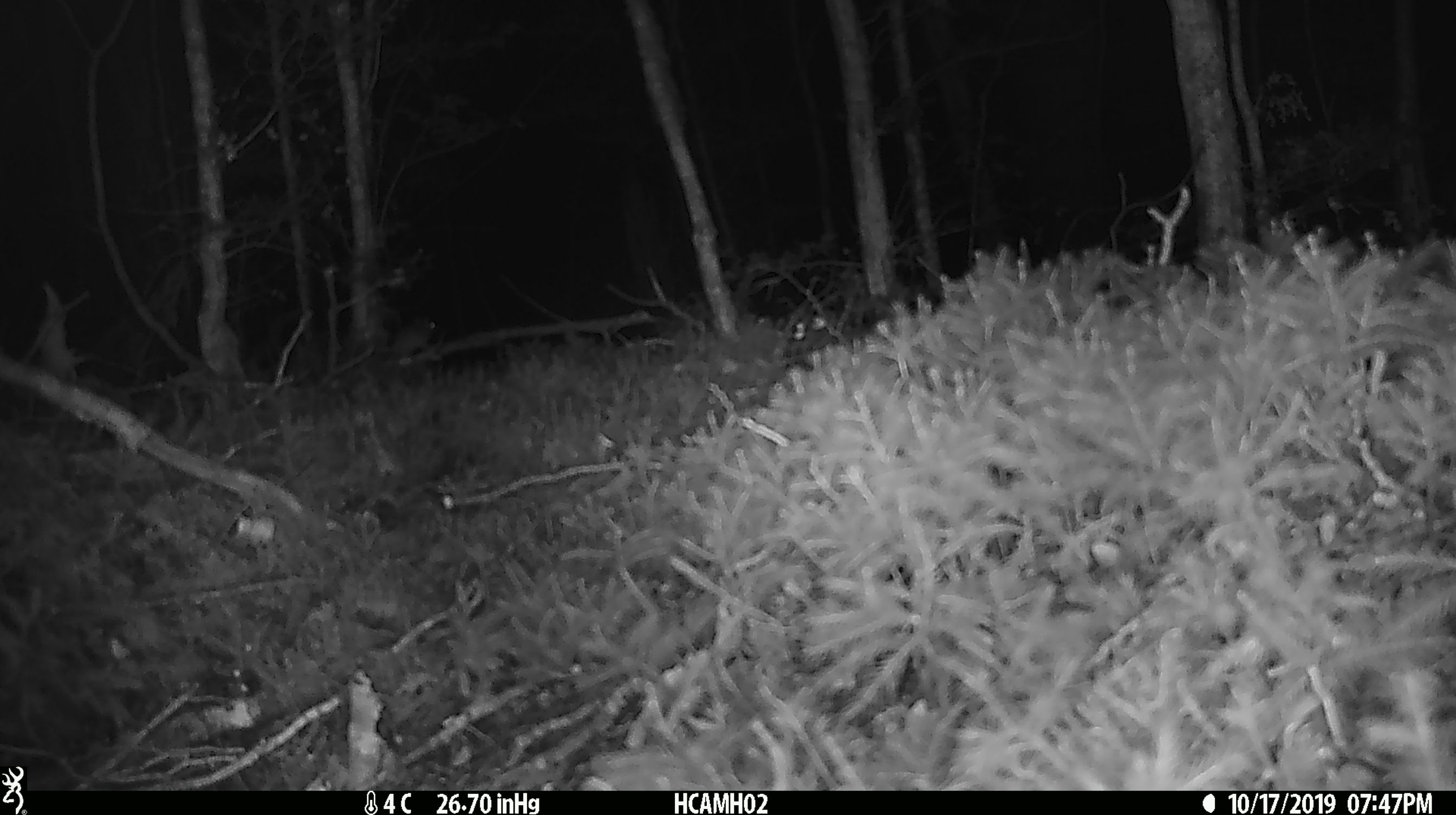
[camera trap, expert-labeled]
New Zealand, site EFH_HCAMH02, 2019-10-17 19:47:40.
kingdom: Animalia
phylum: Chordata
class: Mammalia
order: Rodentia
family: Muridae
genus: Mus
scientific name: Mus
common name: mouse